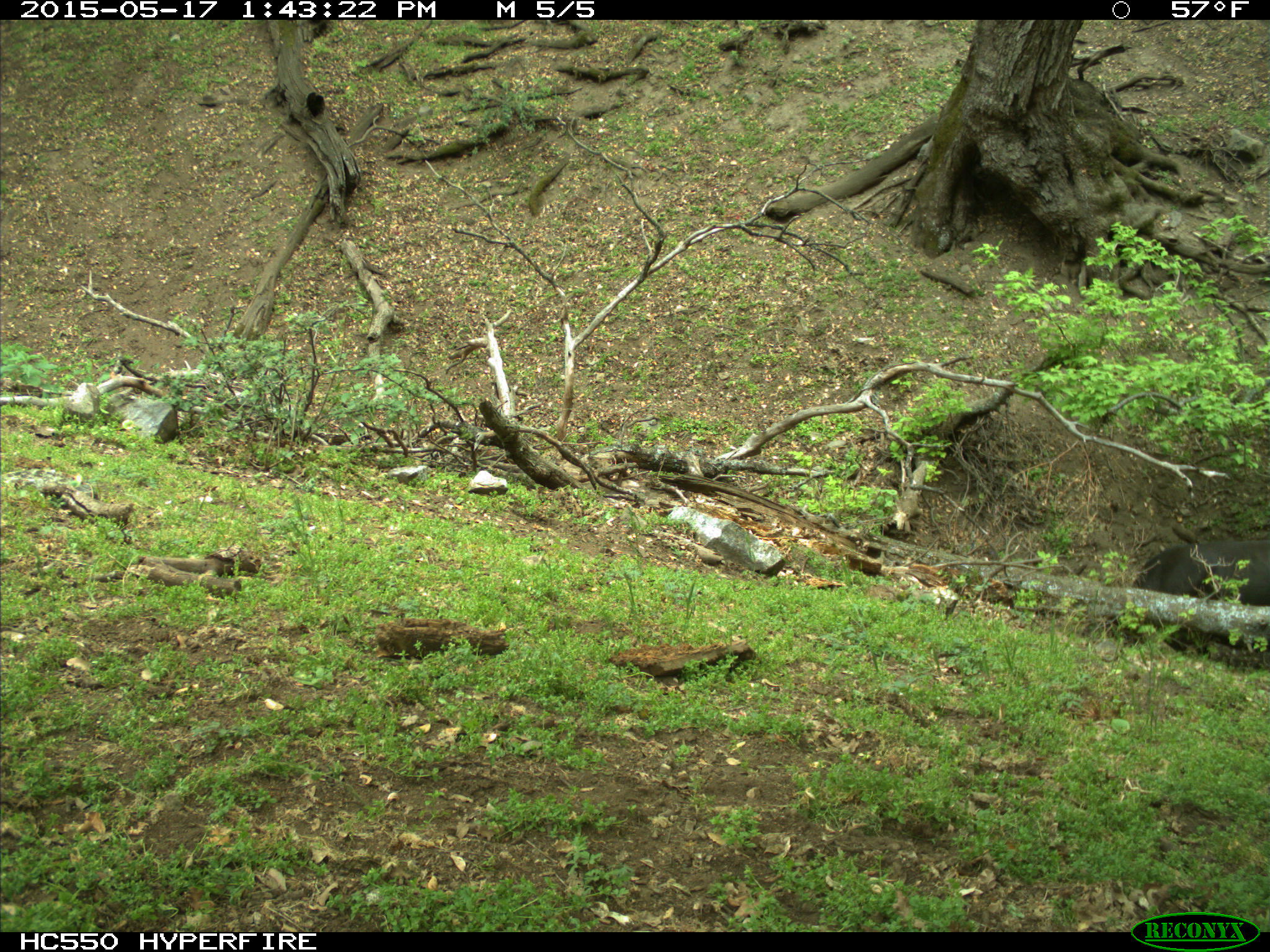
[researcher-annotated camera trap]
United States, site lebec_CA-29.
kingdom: Animalia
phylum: Chordata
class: Mammalia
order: Artiodactyla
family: Bovidae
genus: Bos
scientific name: Bos taurus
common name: domestic cow